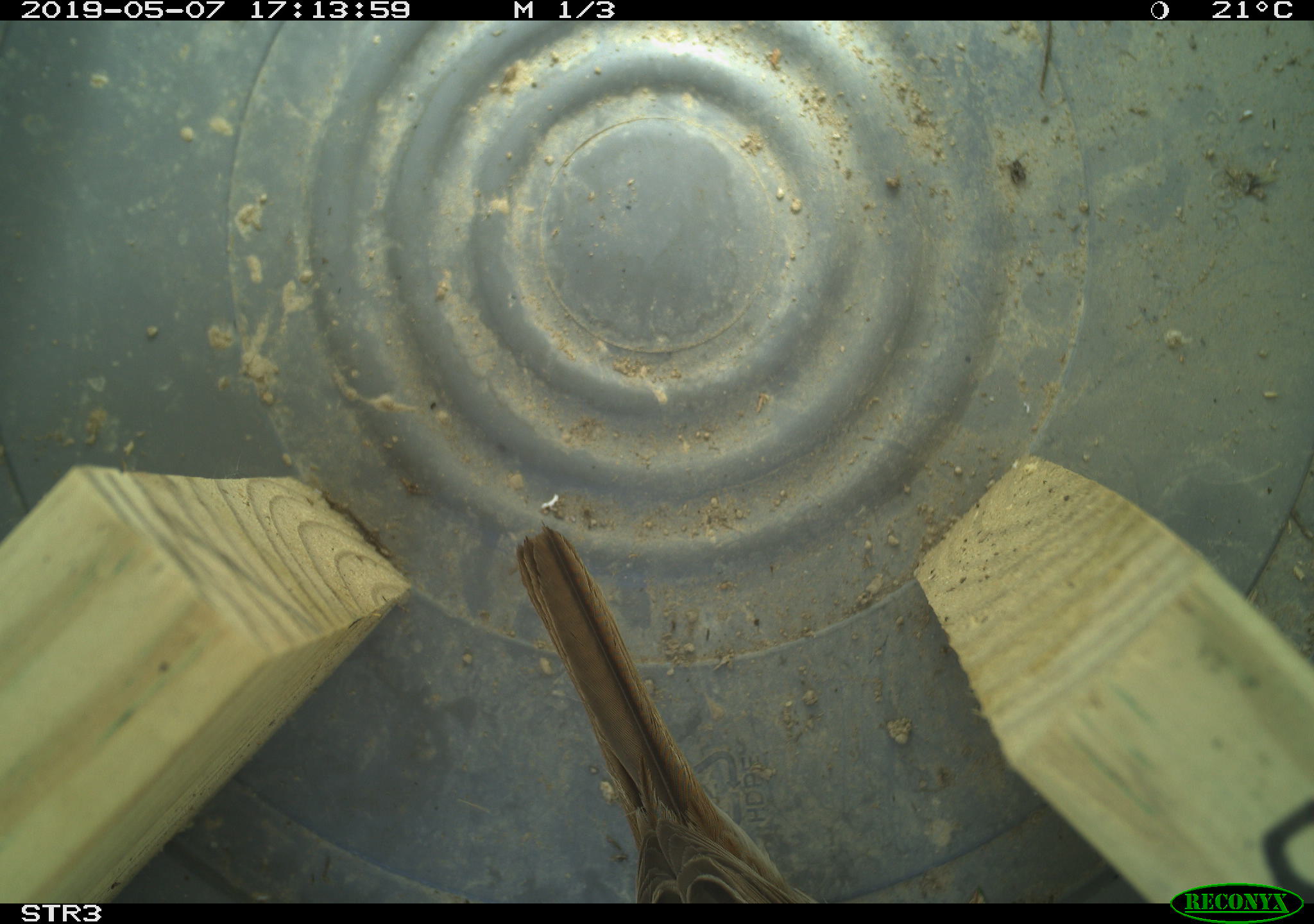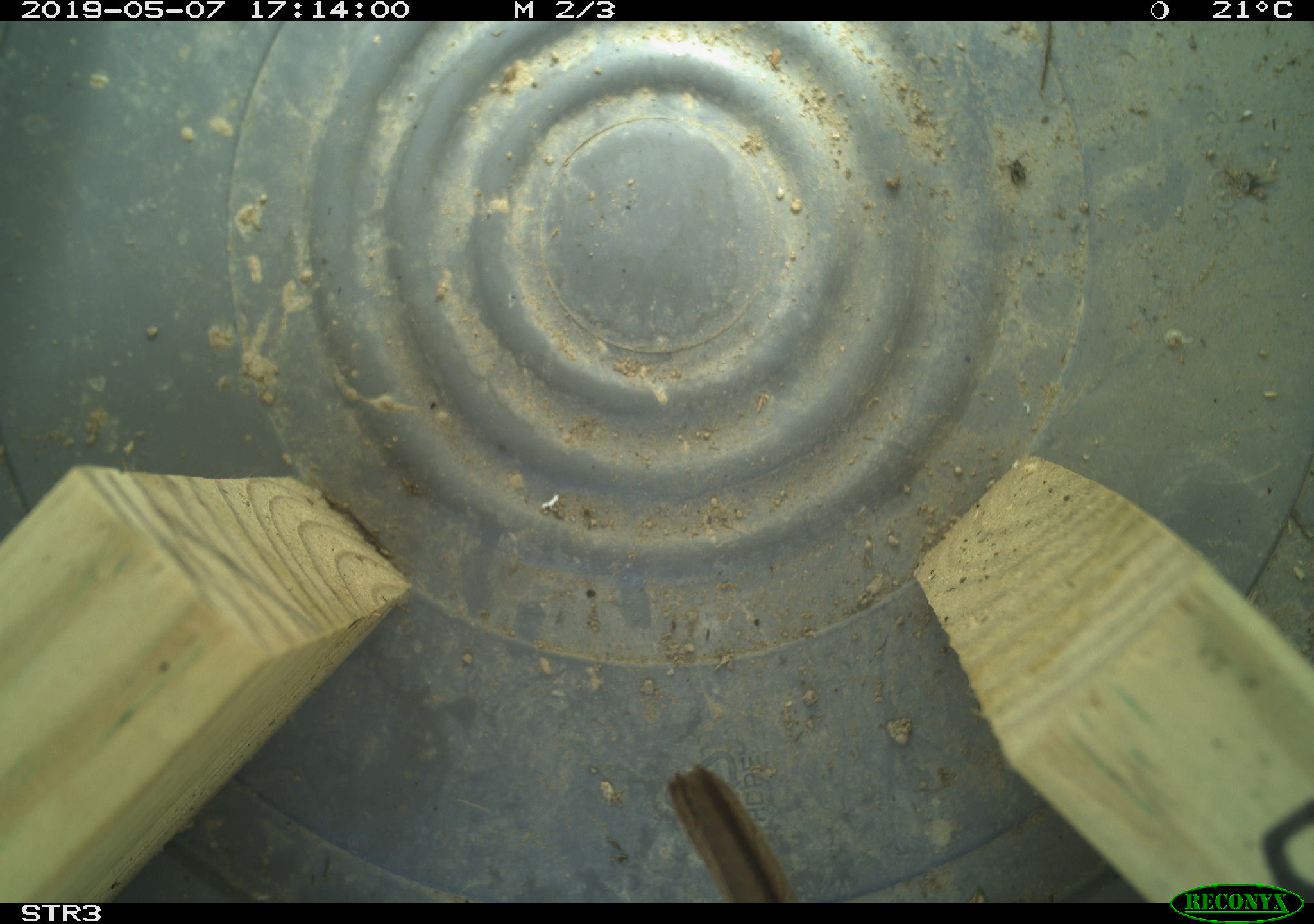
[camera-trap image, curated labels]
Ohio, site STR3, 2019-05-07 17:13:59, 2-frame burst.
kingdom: Animalia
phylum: Chordata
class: Aves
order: Passeriformes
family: Passerellidae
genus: Melospiza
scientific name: Melospiza melodia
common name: song sparrow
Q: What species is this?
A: Song sparrow (Melospiza melodia).